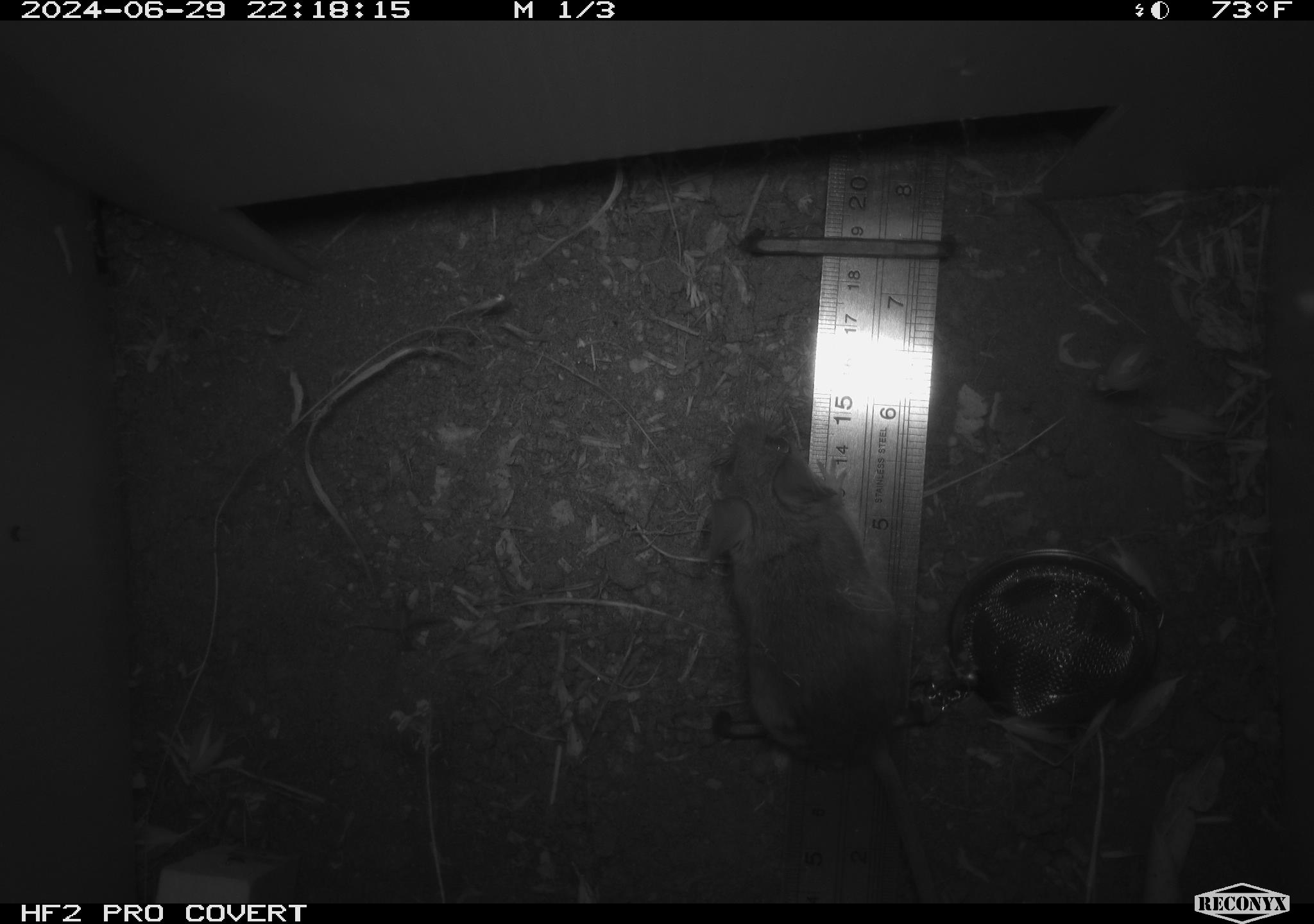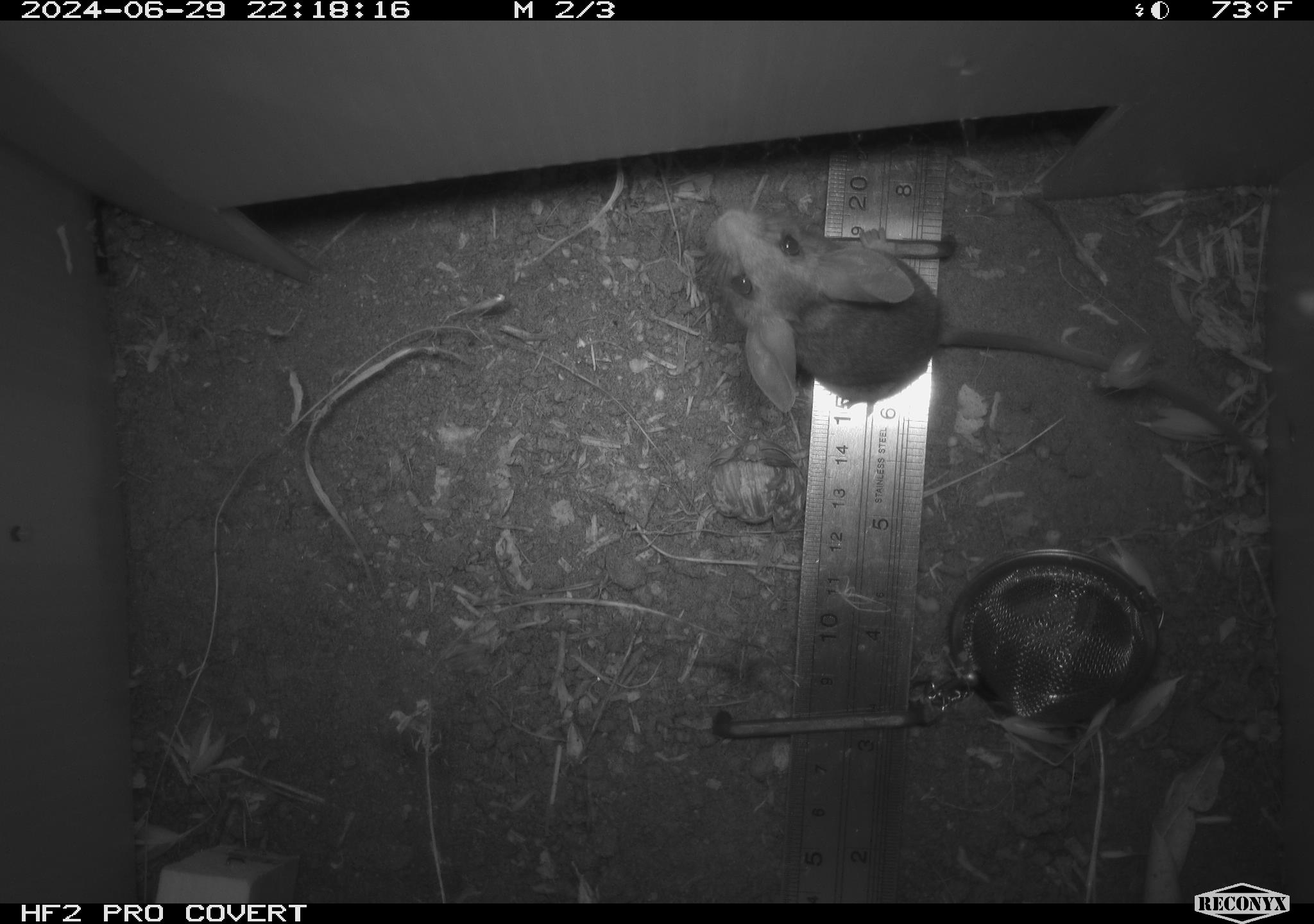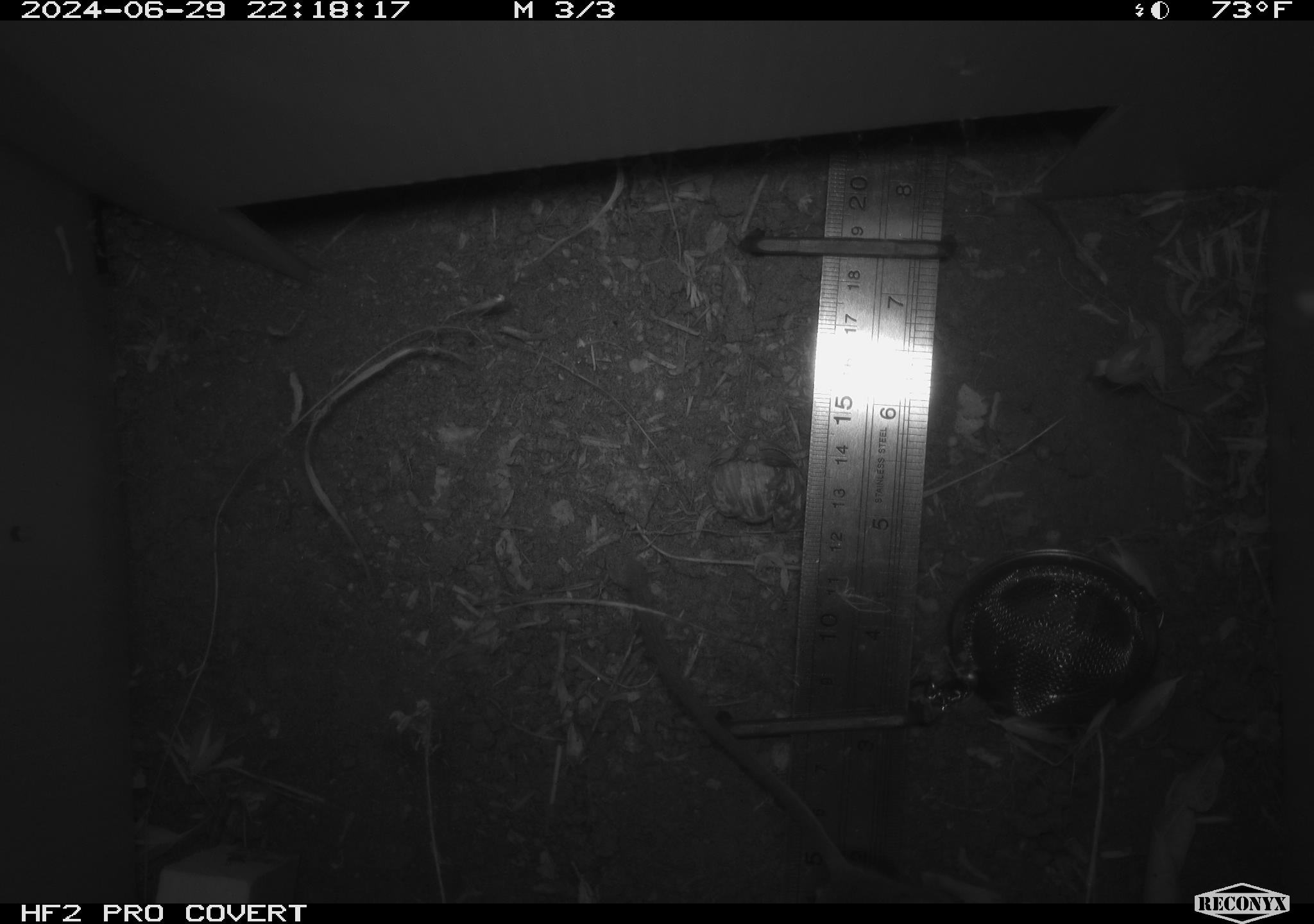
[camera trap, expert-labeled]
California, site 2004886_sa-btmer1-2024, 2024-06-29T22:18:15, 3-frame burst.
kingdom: Animalia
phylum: Chordata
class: Mammalia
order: Rodentia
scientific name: Rodentia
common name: mouse species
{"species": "mouse species (Rodentia)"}